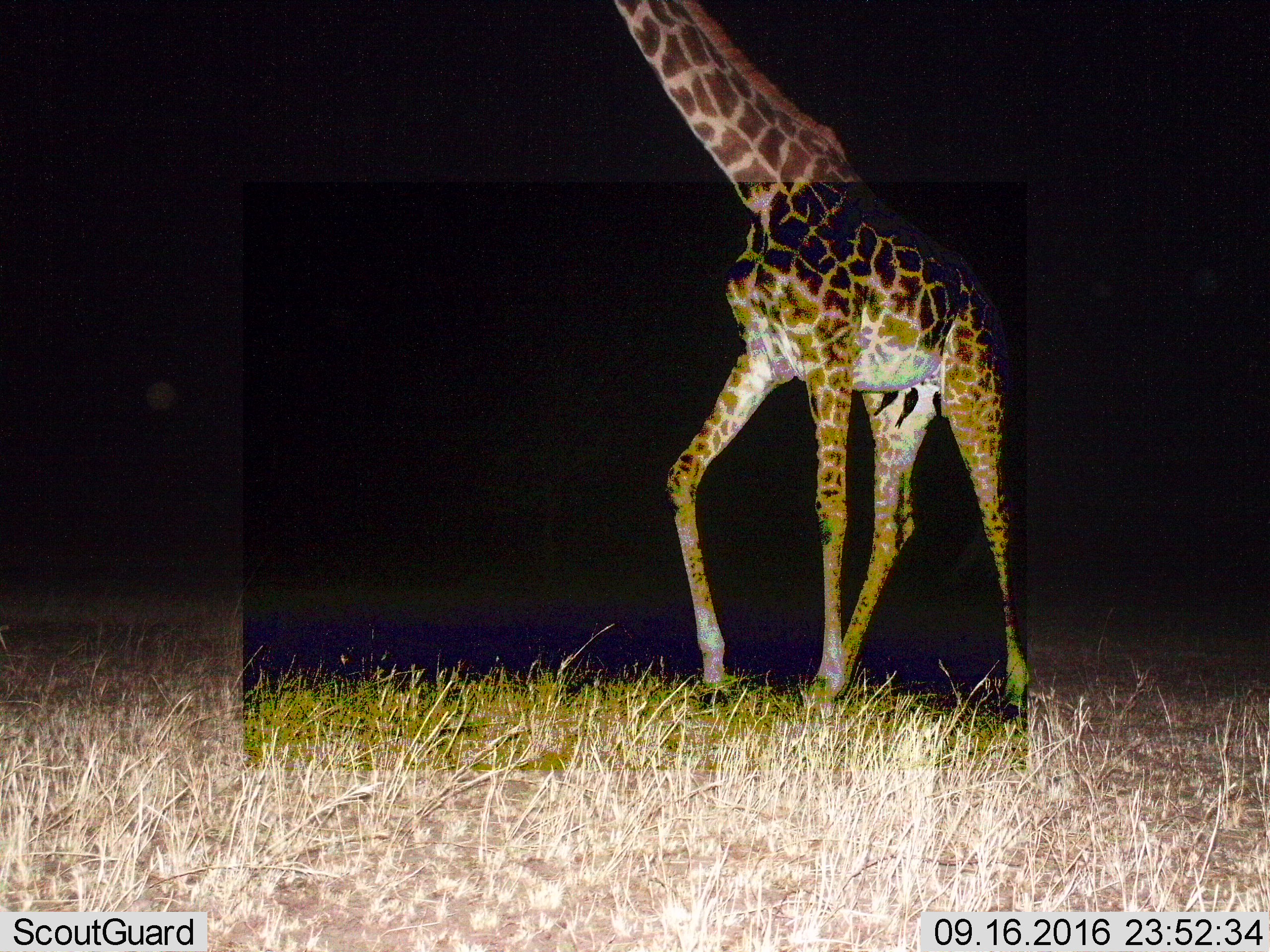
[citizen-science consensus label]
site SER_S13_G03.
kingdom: Animalia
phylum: Chordata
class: Mammalia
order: Artiodactyla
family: Giraffidae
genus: Giraffa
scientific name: Giraffa camelopardalis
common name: giraffe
Giraffe (Giraffa camelopardalis), count 1. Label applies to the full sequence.